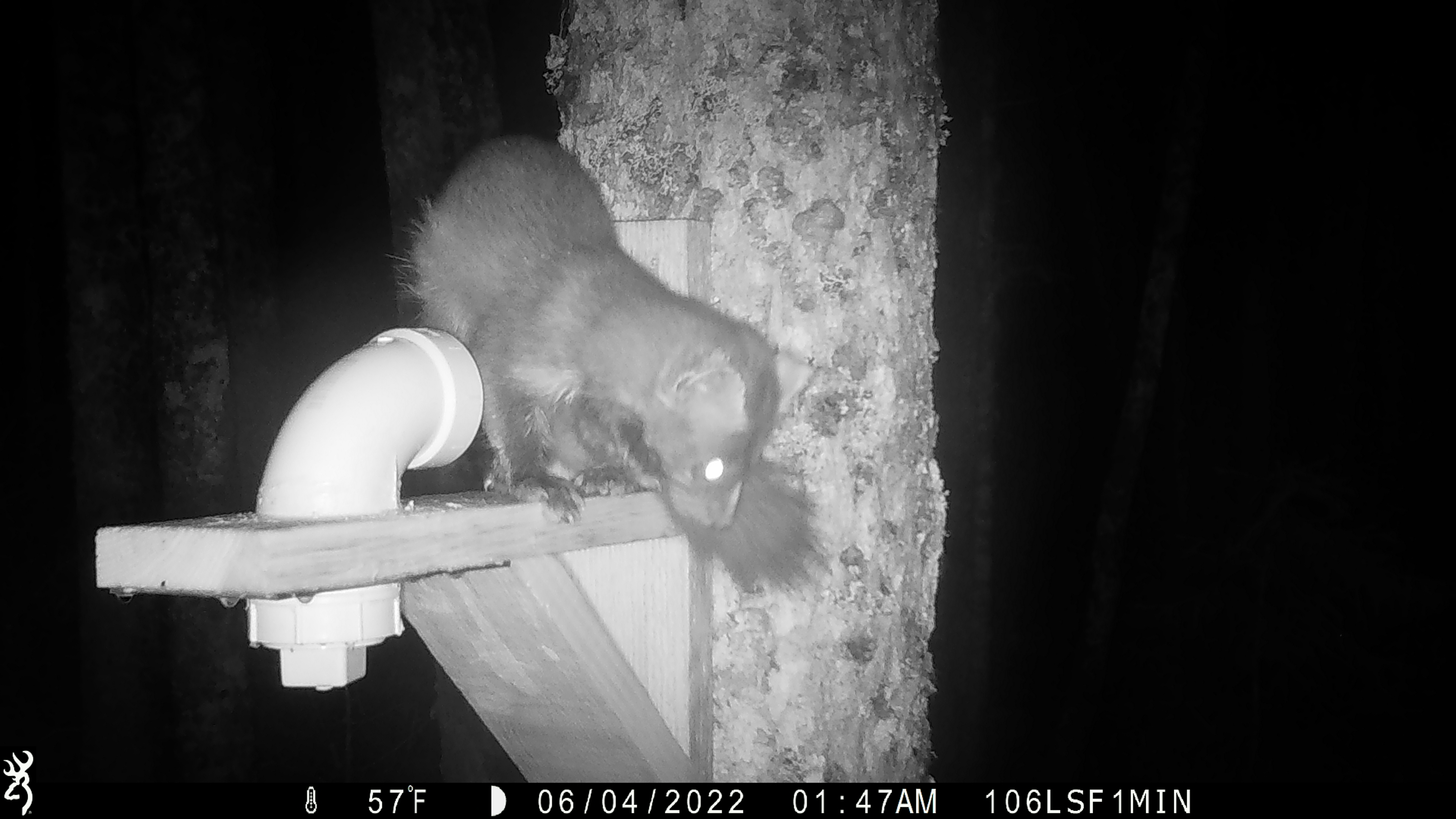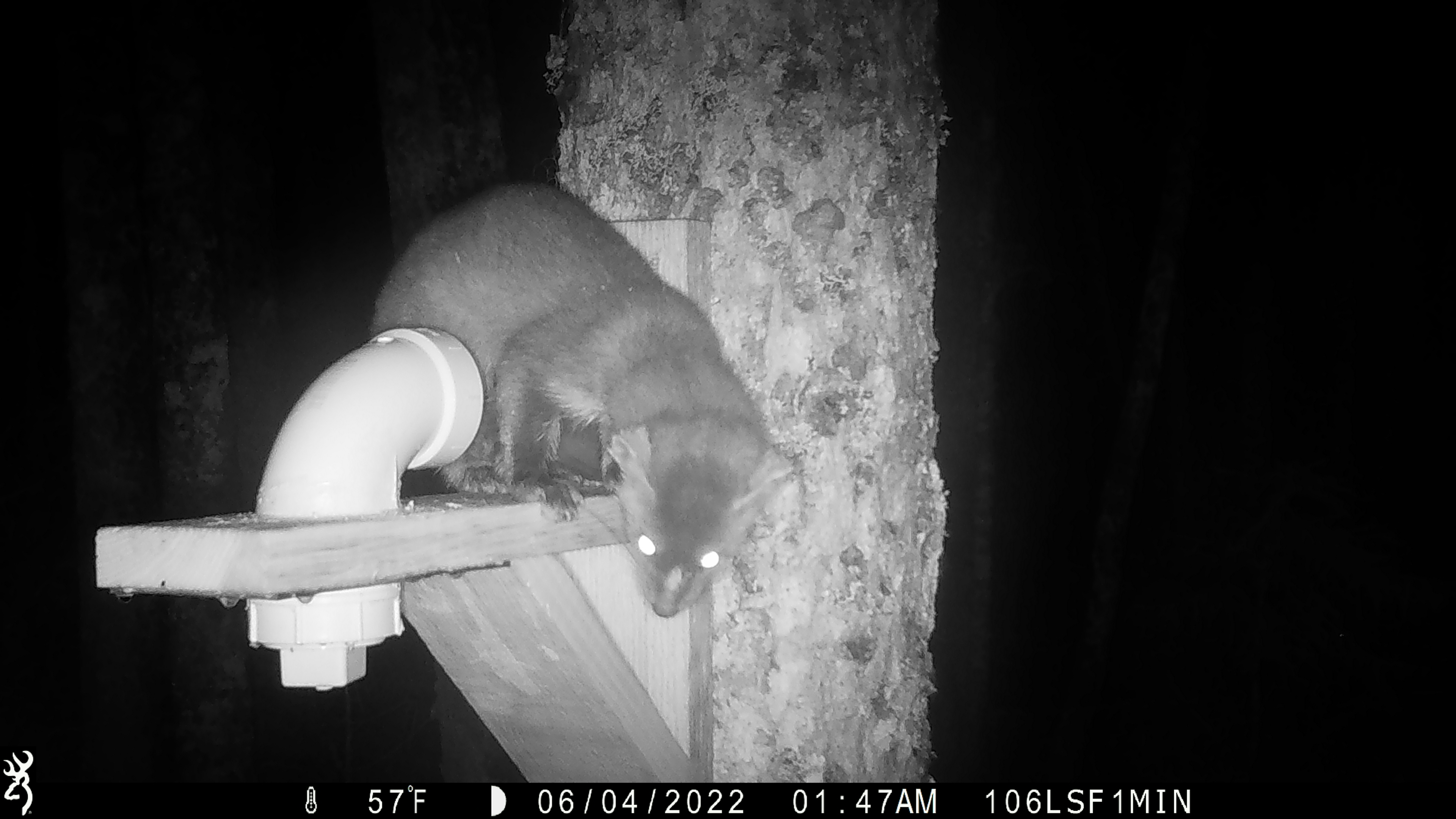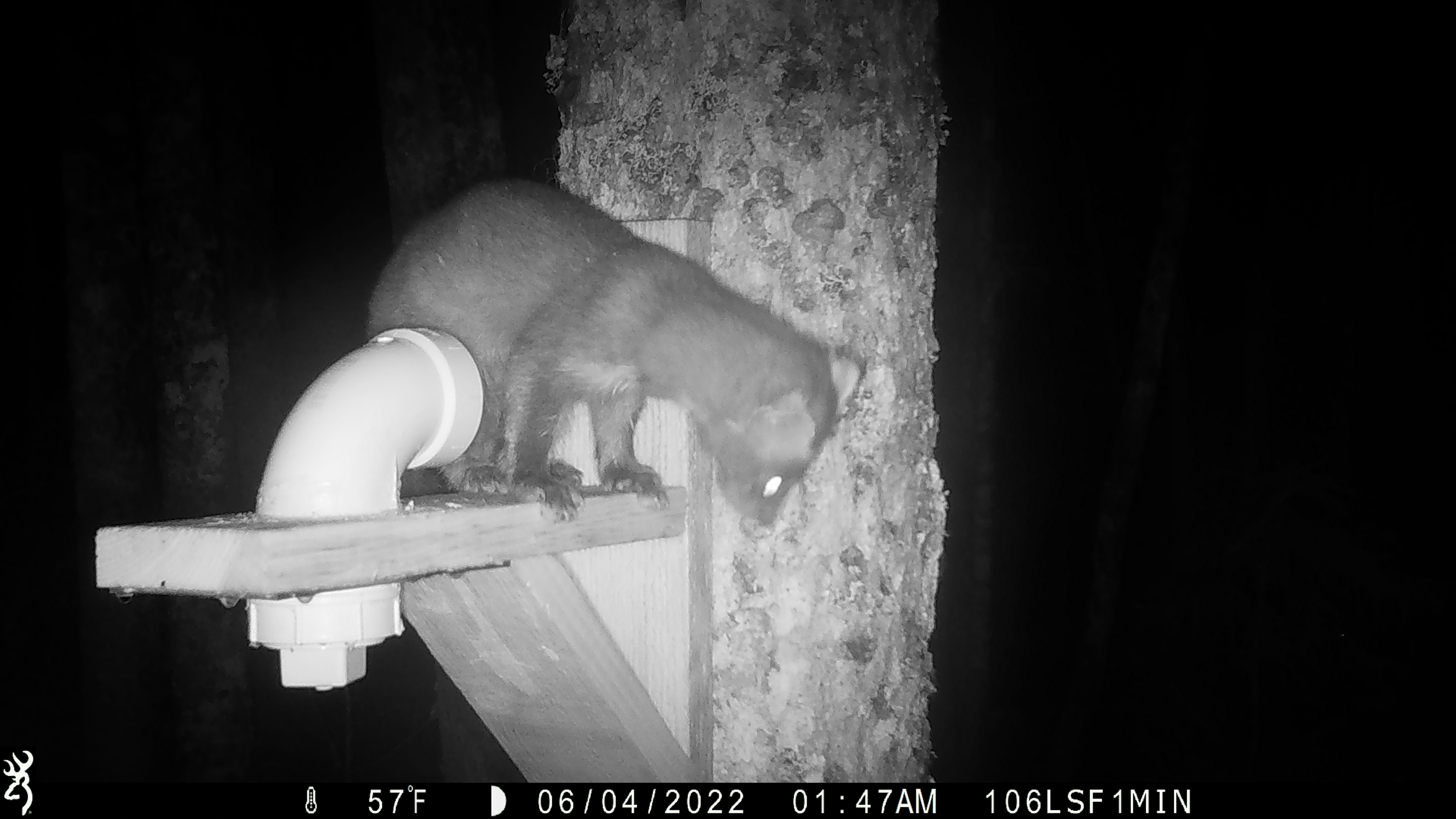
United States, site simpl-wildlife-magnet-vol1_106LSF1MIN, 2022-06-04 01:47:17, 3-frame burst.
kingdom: Animalia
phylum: Chordata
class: Mammalia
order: Carnivora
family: Mustelidae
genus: Martes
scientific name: Martes americana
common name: american marten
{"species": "american marten (Martes americana)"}